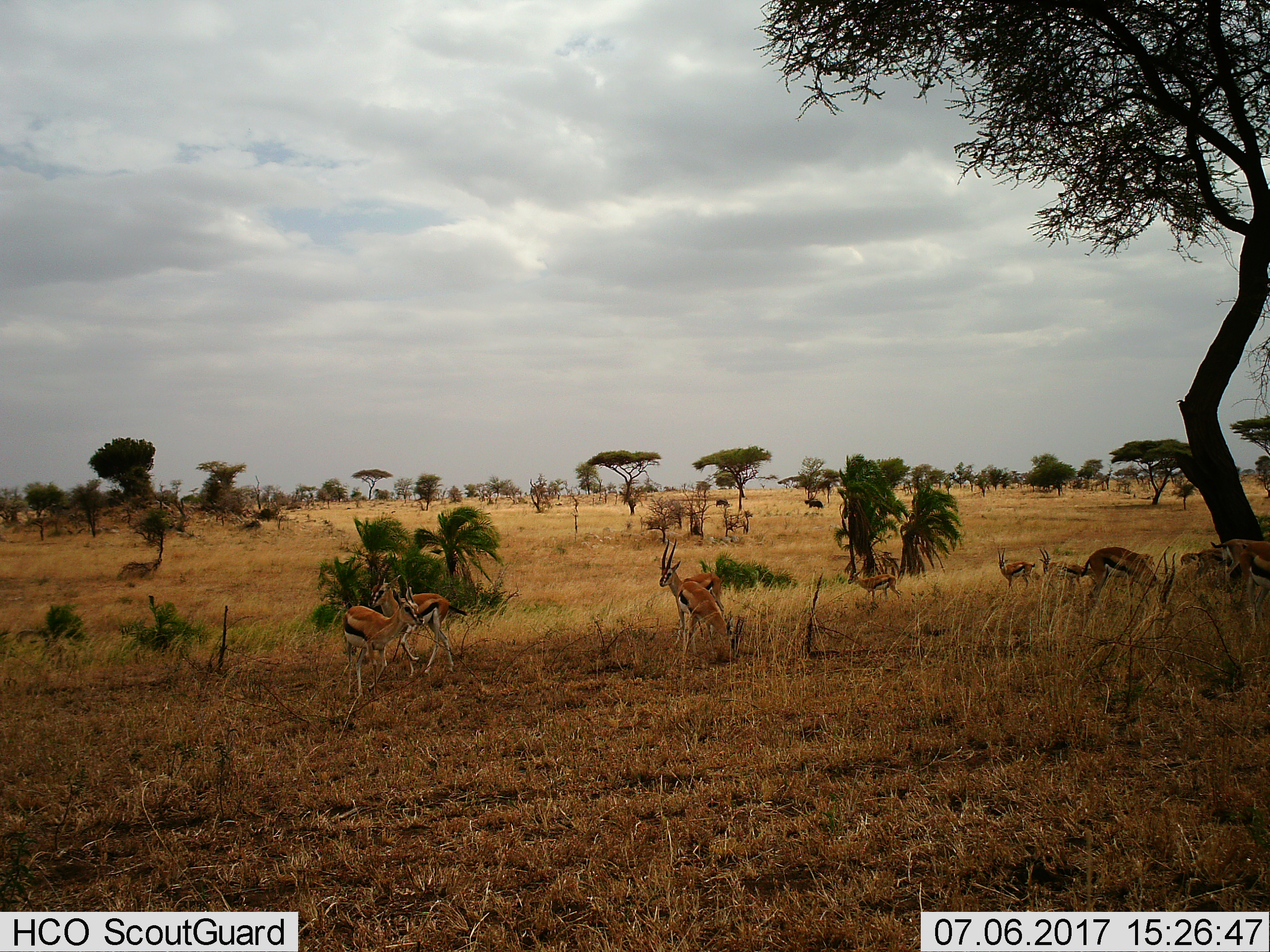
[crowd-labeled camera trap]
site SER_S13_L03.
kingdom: Animalia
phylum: Chordata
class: Mammalia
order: Artiodactyla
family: Bovidae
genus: Eudorcas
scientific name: Eudorcas thomsonii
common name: thomson's gazelle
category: gazellethomsons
Gazellethomsons (thomson's gazelle) (Eudorcas thomsonii), count 10. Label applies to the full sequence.